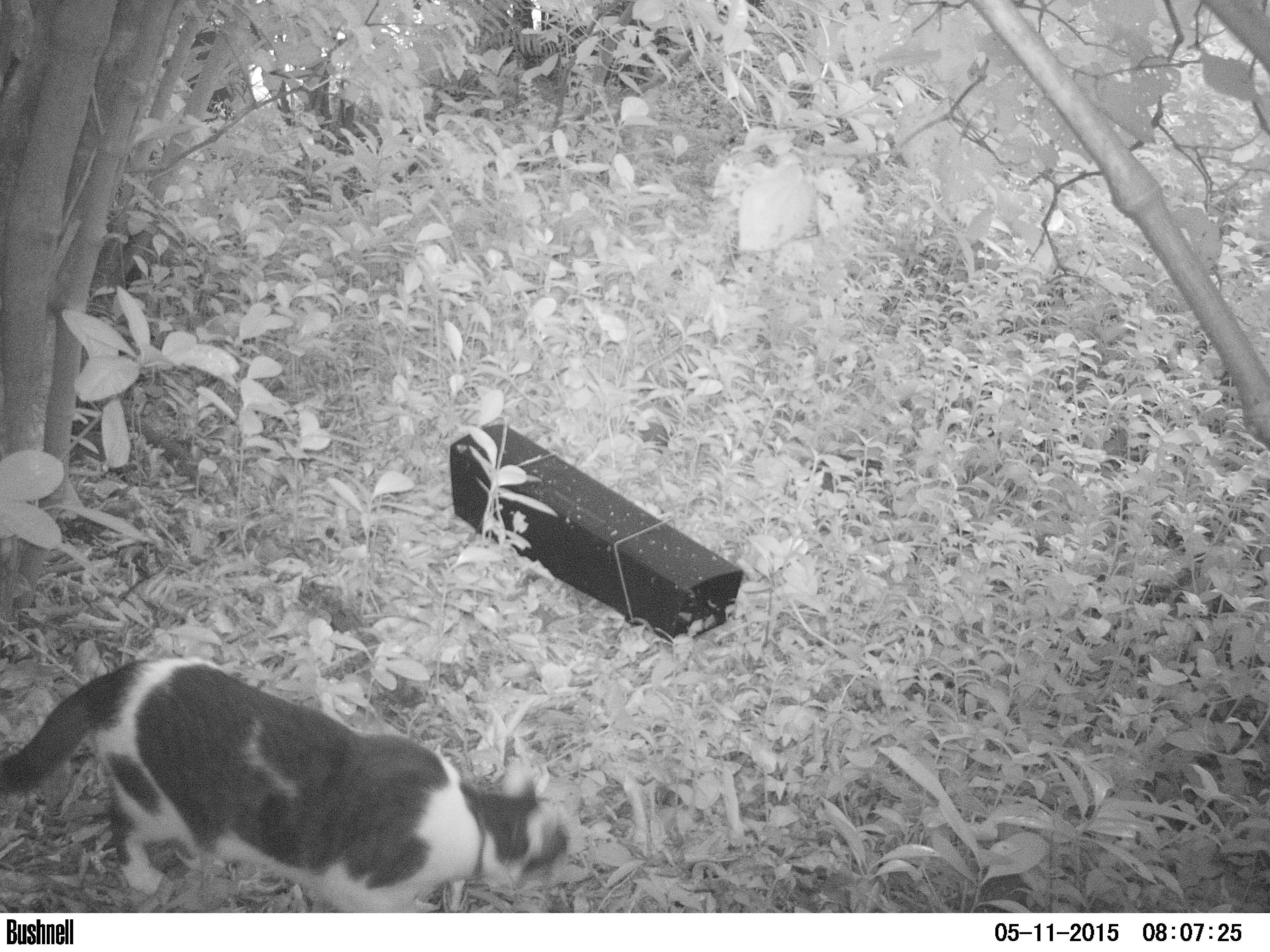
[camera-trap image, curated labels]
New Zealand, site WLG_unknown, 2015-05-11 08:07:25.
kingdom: Animalia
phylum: Chordata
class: Mammalia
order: Carnivora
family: Felidae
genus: Felis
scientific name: Felis catus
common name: domestic cat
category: cat